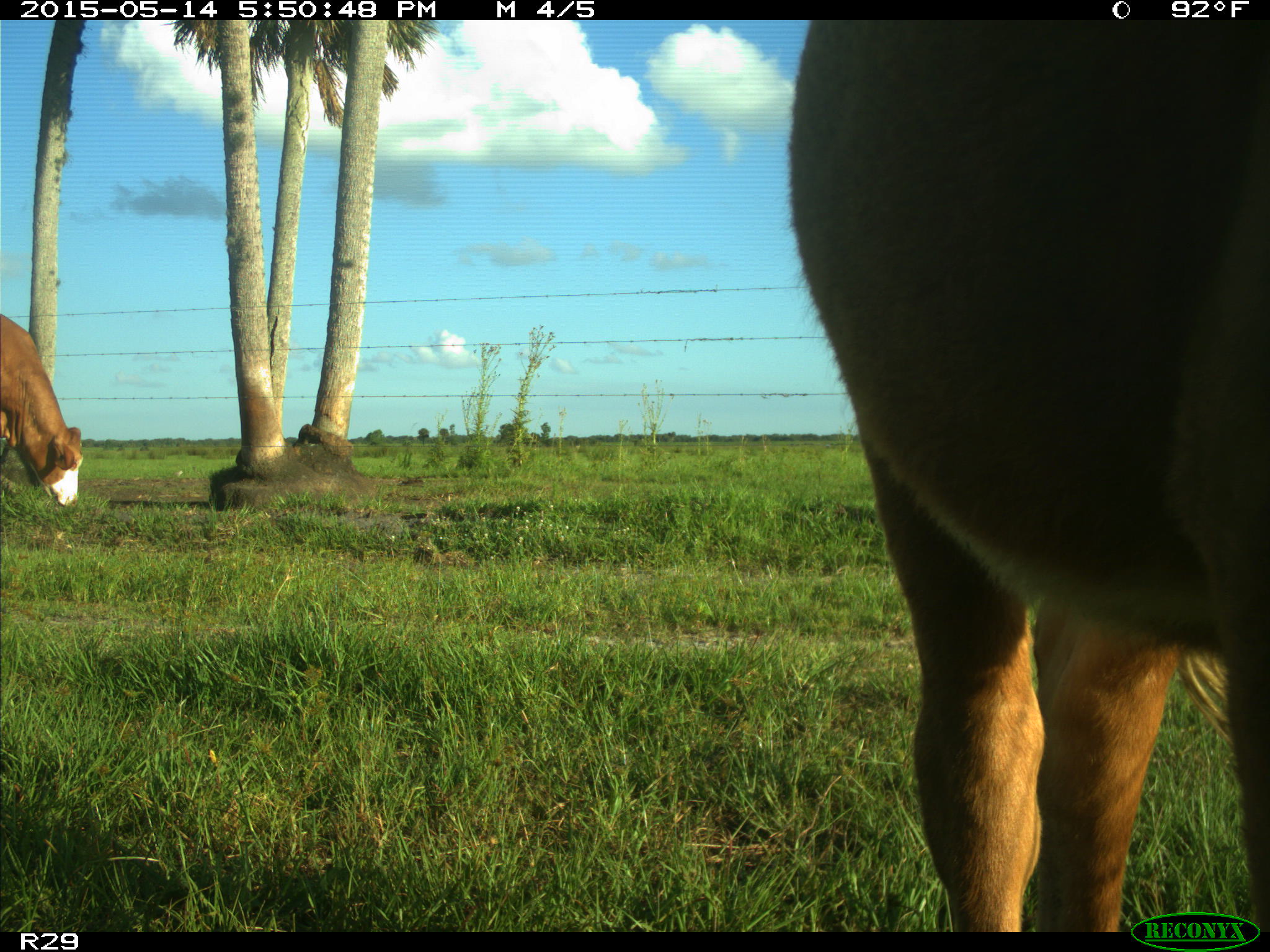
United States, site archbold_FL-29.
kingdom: Animalia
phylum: Chordata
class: Mammalia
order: Artiodactyla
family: Bovidae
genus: Bos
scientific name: Bos taurus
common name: domestic cow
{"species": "Bos taurus (domestic cow)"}